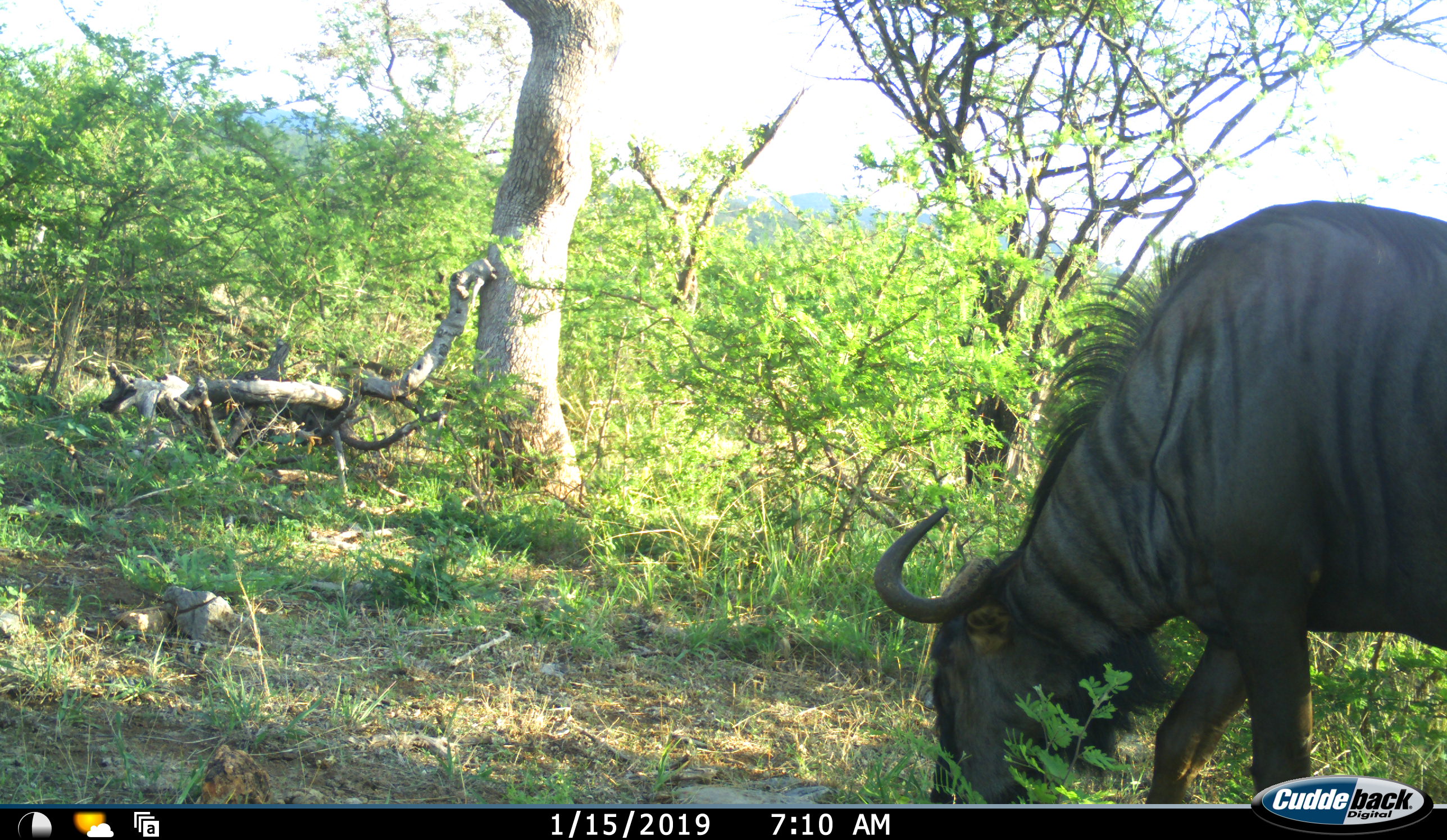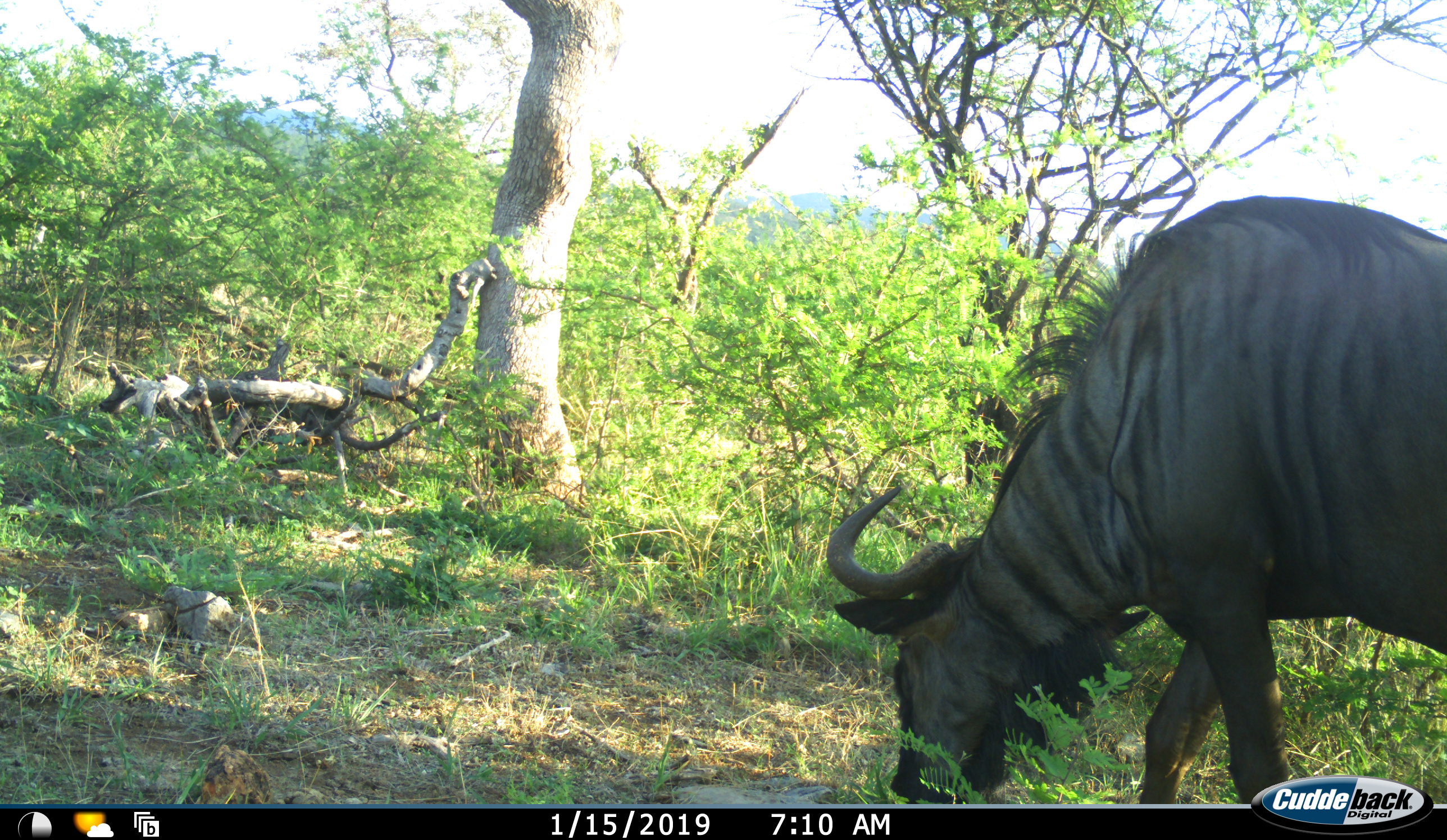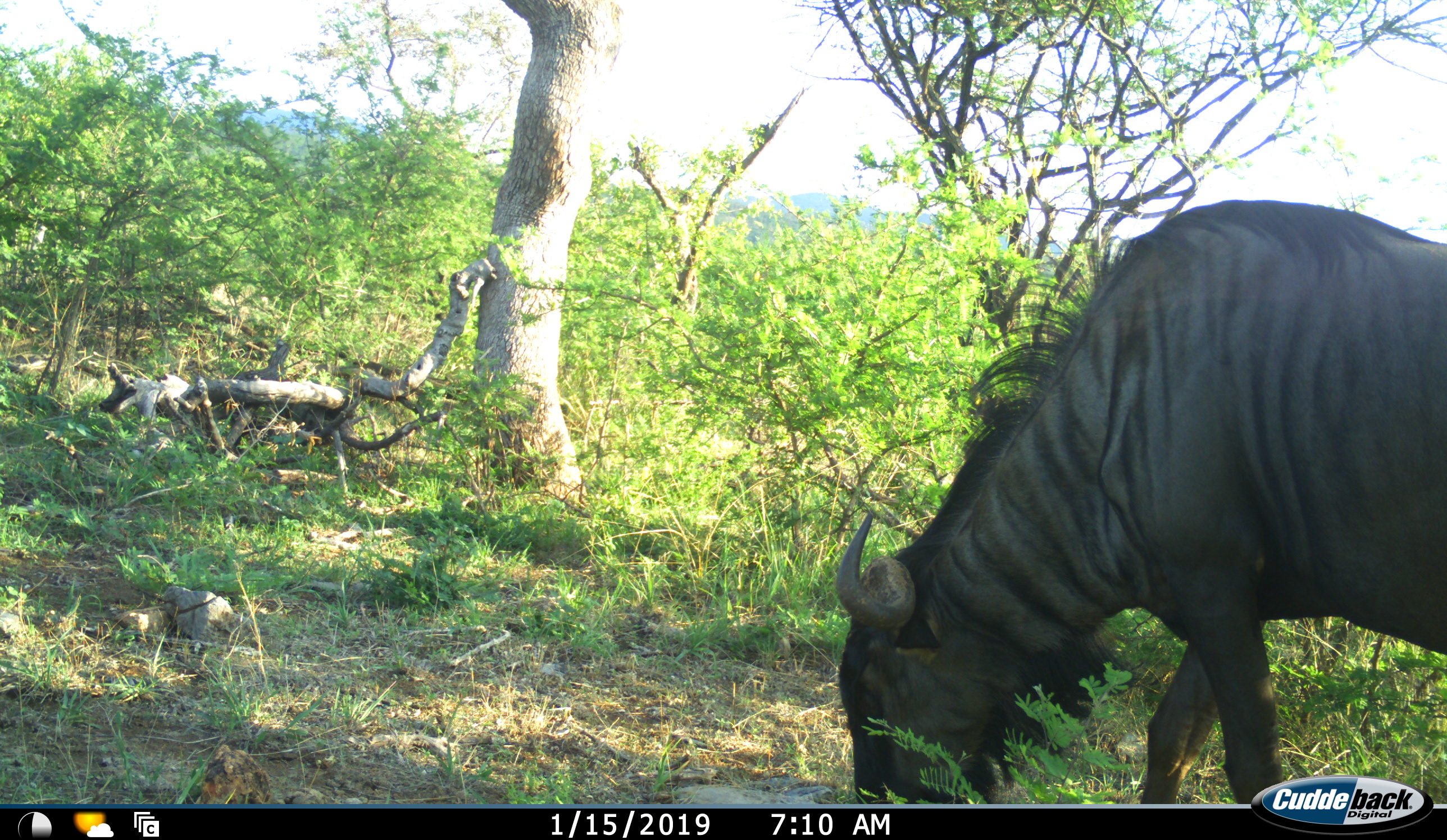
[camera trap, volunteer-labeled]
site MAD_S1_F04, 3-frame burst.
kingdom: Animalia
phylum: Chordata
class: Mammalia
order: Artiodactyla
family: Bovidae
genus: Connochaetes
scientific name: Connochaetes taurinus taurinus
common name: blue wildebeest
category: wildebeestblue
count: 1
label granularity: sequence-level